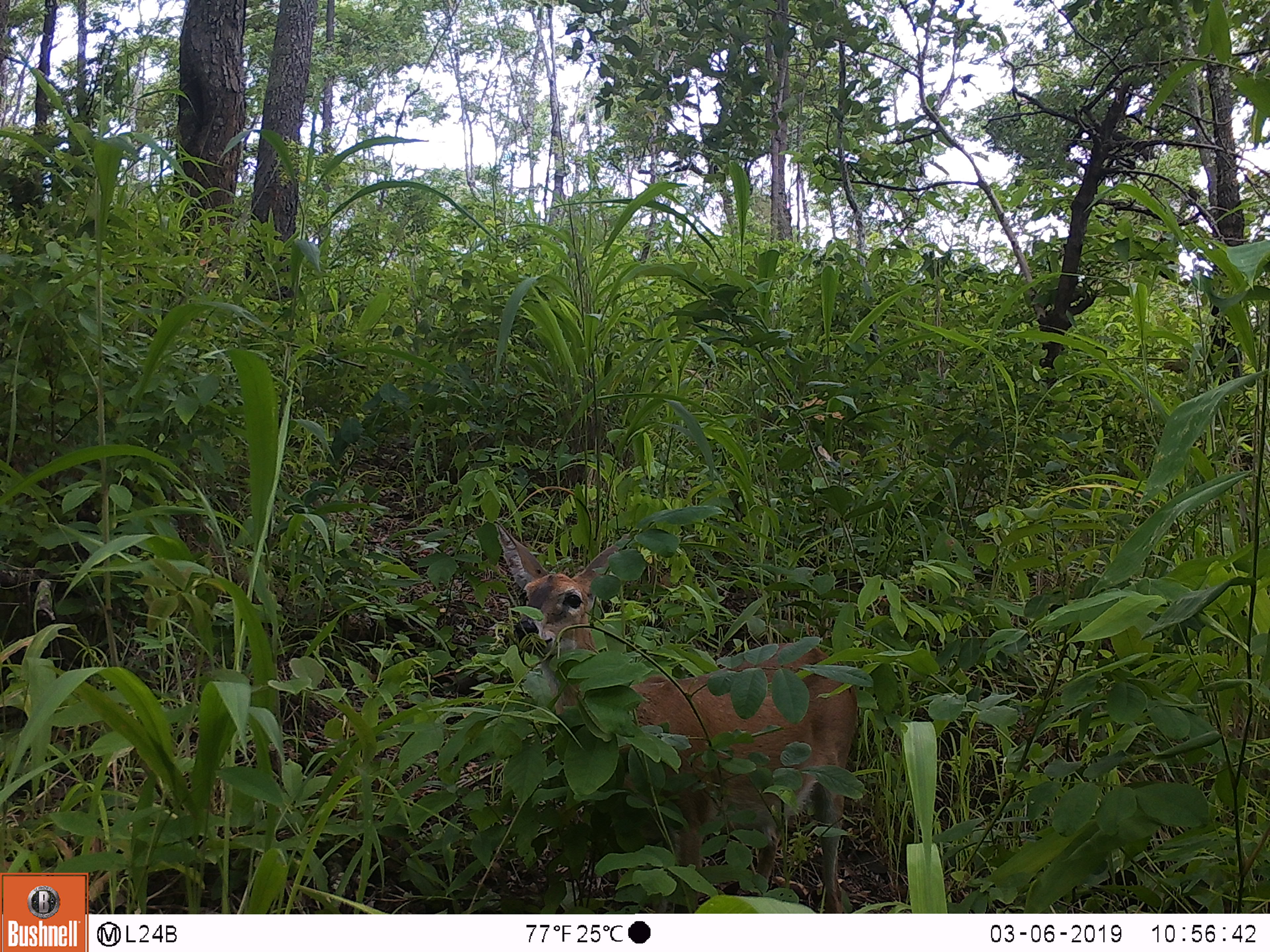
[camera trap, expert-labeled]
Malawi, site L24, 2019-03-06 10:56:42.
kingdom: Animalia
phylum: Chordata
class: Mammalia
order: Artiodactyla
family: Bovidae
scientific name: Antilopinae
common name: small antelope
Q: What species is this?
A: Small antelope (Antilopinae).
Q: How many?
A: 1.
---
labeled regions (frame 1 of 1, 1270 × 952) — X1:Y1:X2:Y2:
small antelope: 487:517:873:908